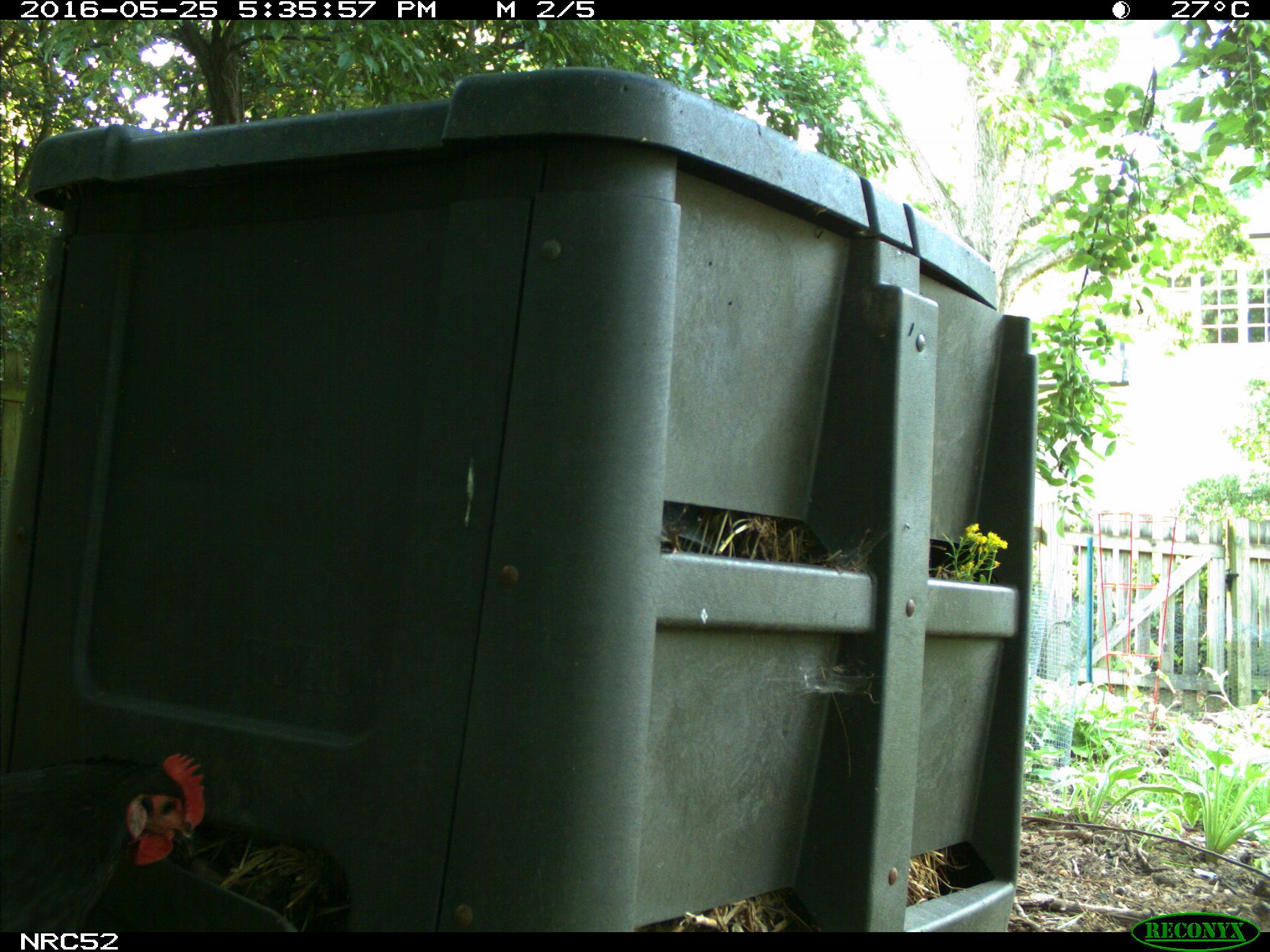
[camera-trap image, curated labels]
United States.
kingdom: Animalia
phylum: Chordata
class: Aves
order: Galliformes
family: Phasianidae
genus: Gallus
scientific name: Gallus gallus domesticus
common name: domestic chicken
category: Chicken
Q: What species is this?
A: Chicken (domestic chicken) (Gallus gallus domesticus).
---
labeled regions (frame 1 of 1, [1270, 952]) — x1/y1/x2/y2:
Chicken: 0/740/220/929